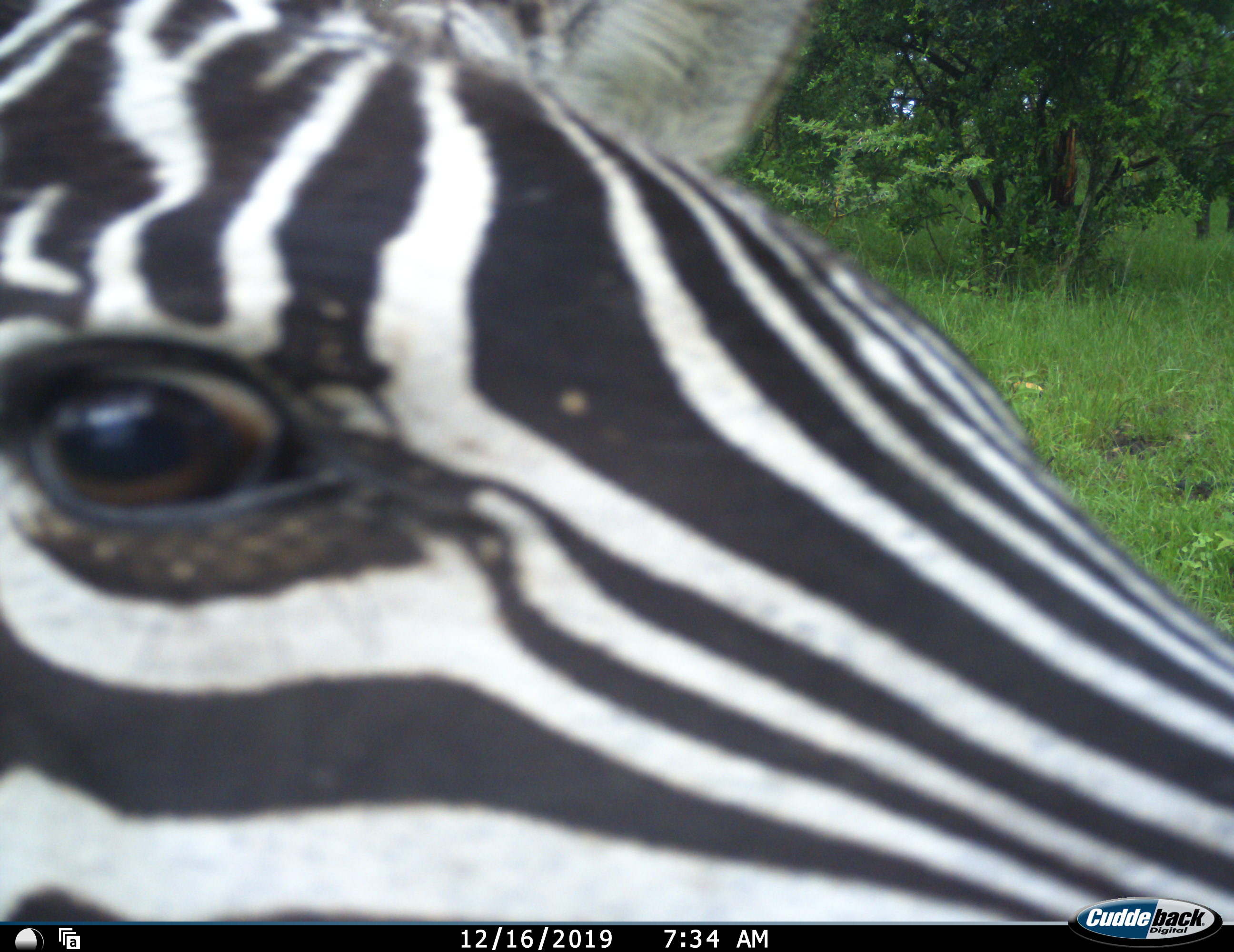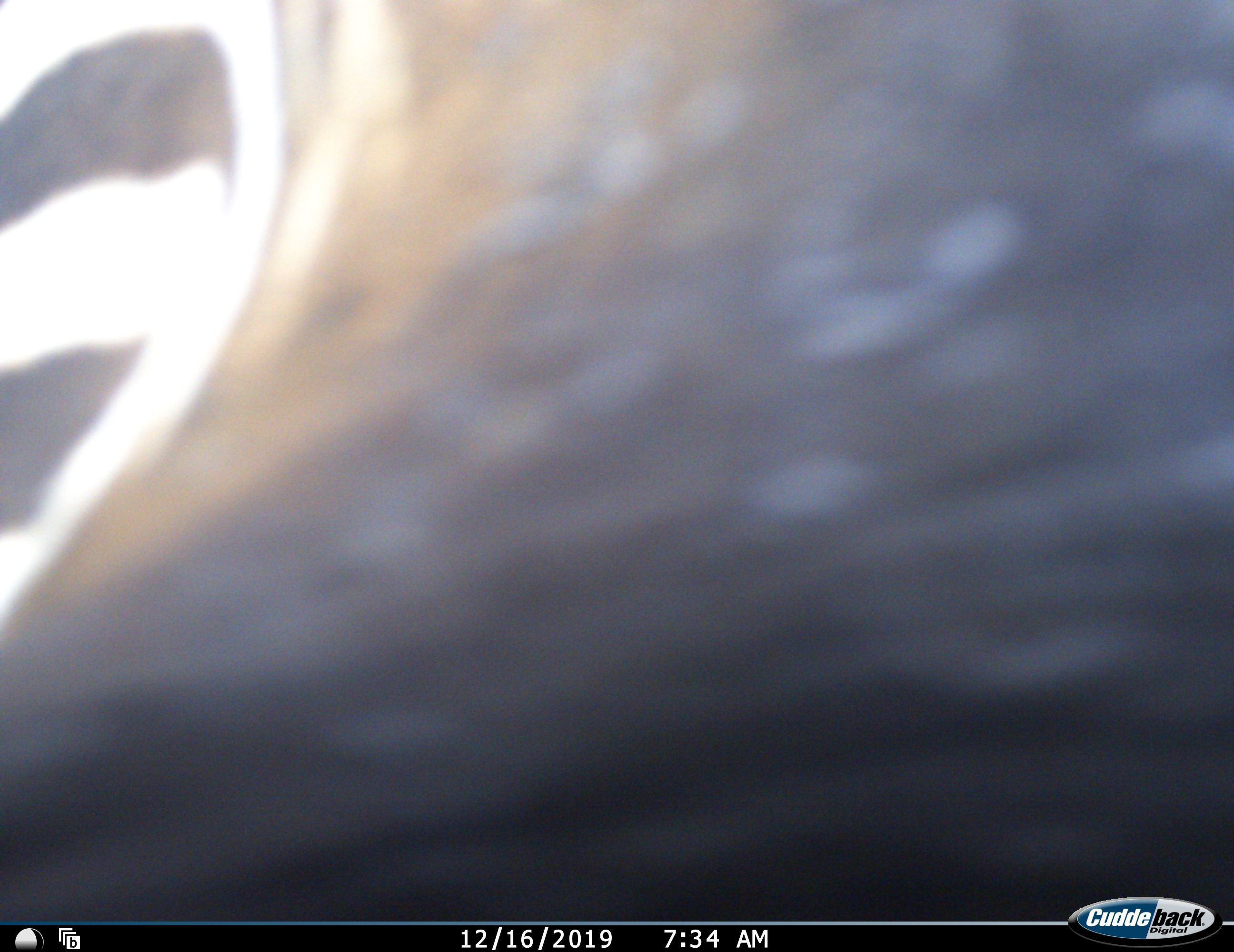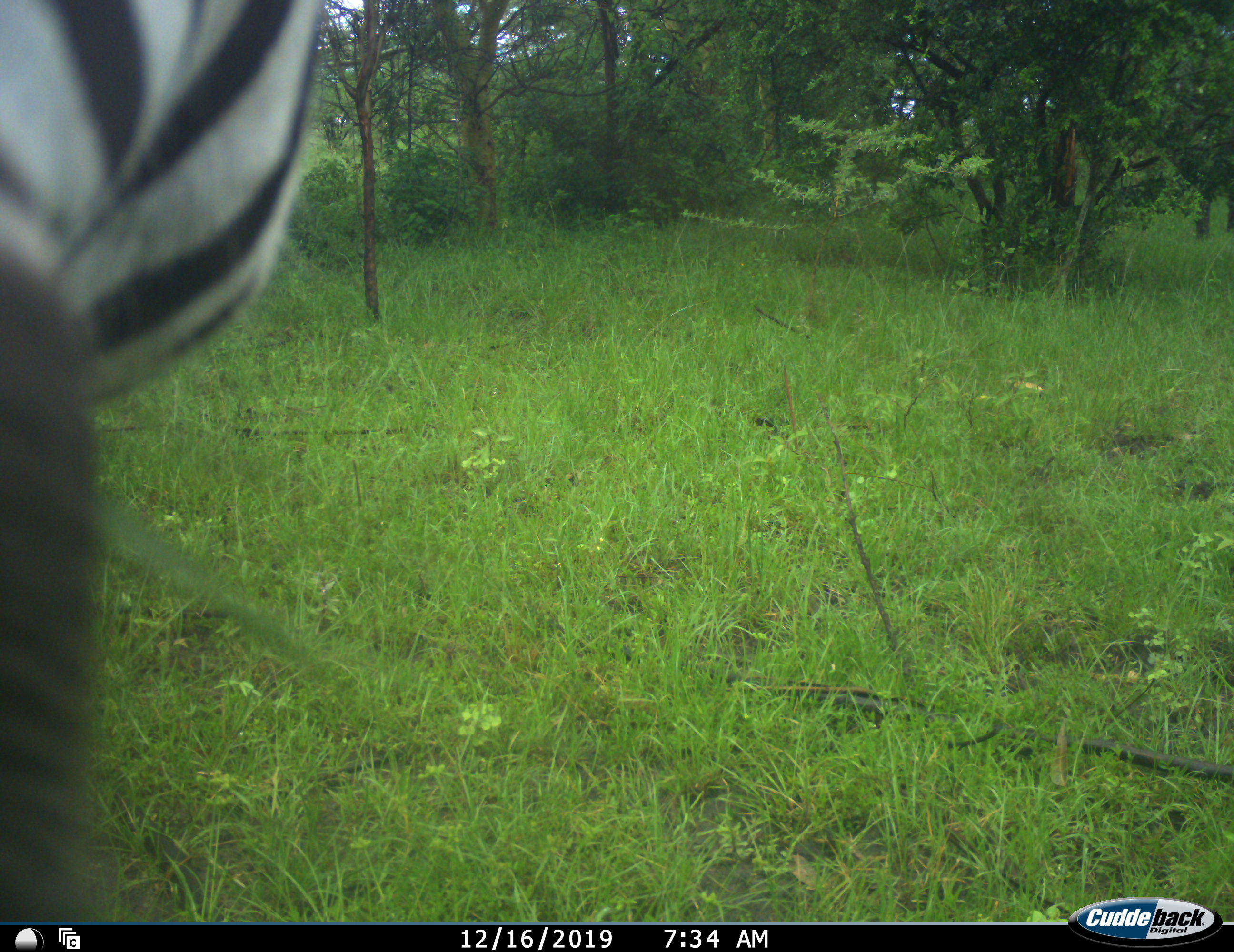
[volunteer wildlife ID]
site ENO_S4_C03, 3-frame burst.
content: unidentified animal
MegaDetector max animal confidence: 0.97